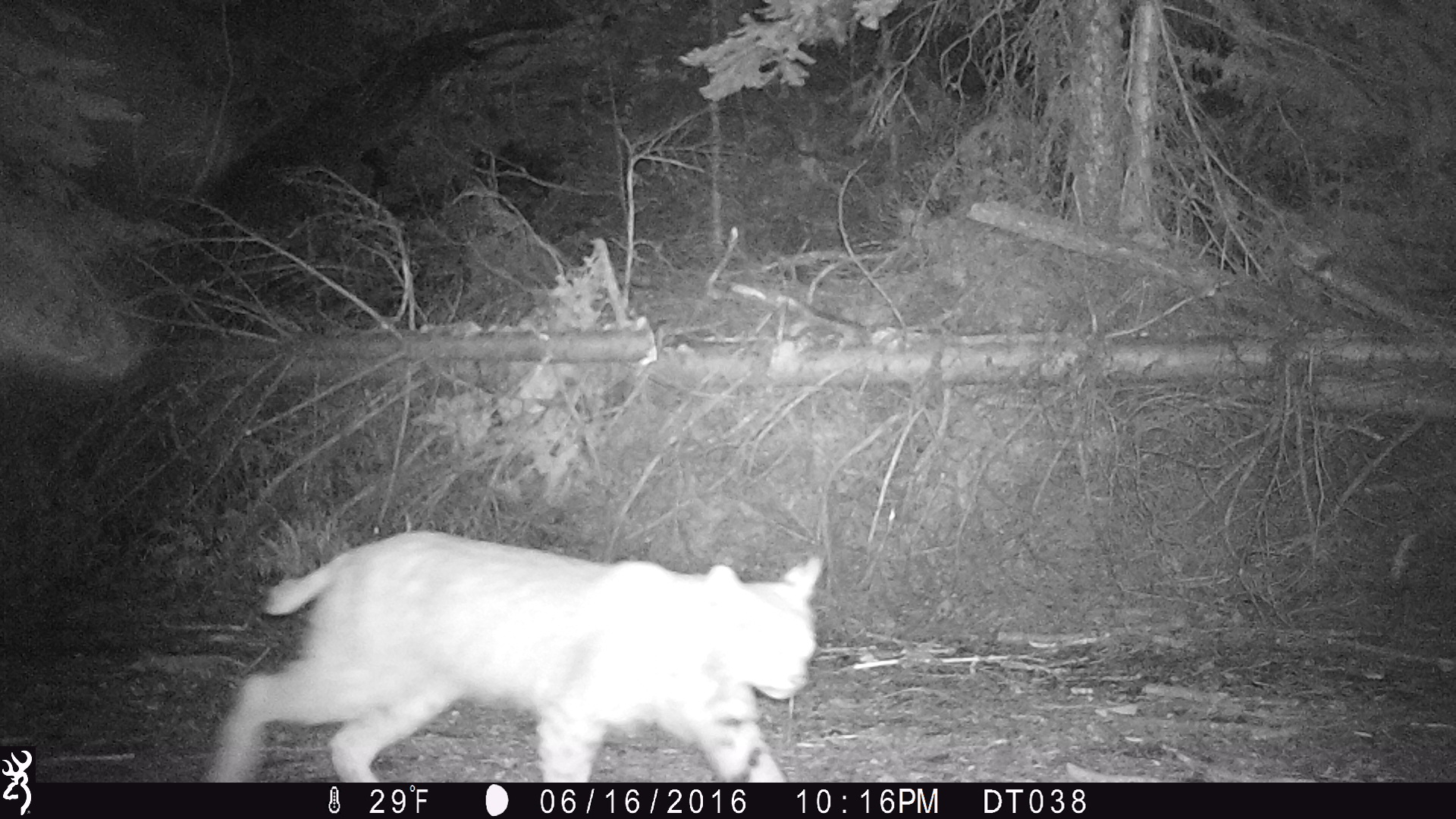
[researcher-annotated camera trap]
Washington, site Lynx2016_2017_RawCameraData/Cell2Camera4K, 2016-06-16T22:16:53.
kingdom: Animalia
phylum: Chordata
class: Mammalia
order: Carnivora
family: Felidae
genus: Lynx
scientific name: Lynx rufus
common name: bobcat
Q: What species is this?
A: Lynx rufus (bobcat).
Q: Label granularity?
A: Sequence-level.